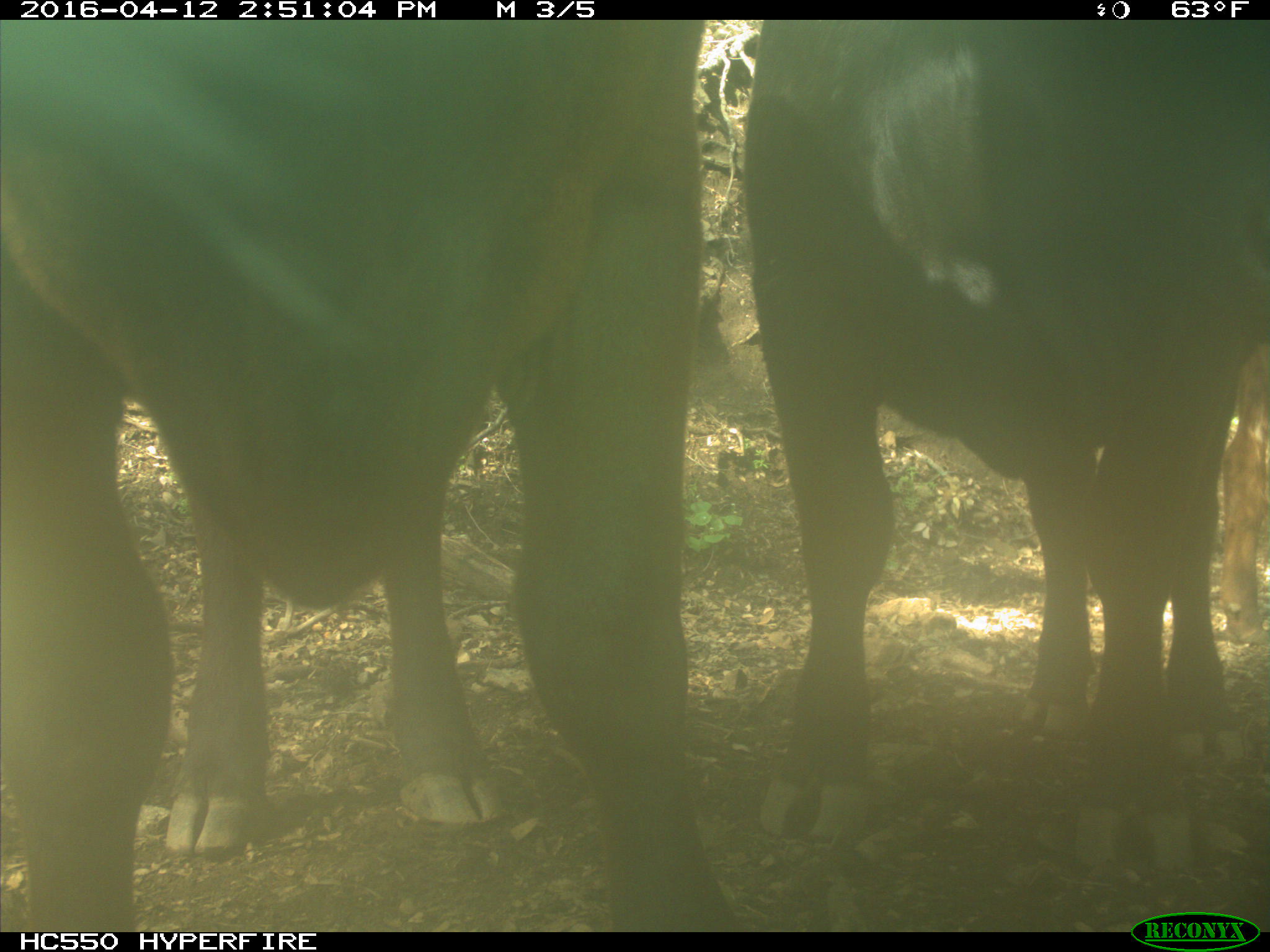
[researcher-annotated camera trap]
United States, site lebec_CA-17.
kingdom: Animalia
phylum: Chordata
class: Mammalia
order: Artiodactyla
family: Bovidae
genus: Bos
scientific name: Bos taurus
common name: domestic cow